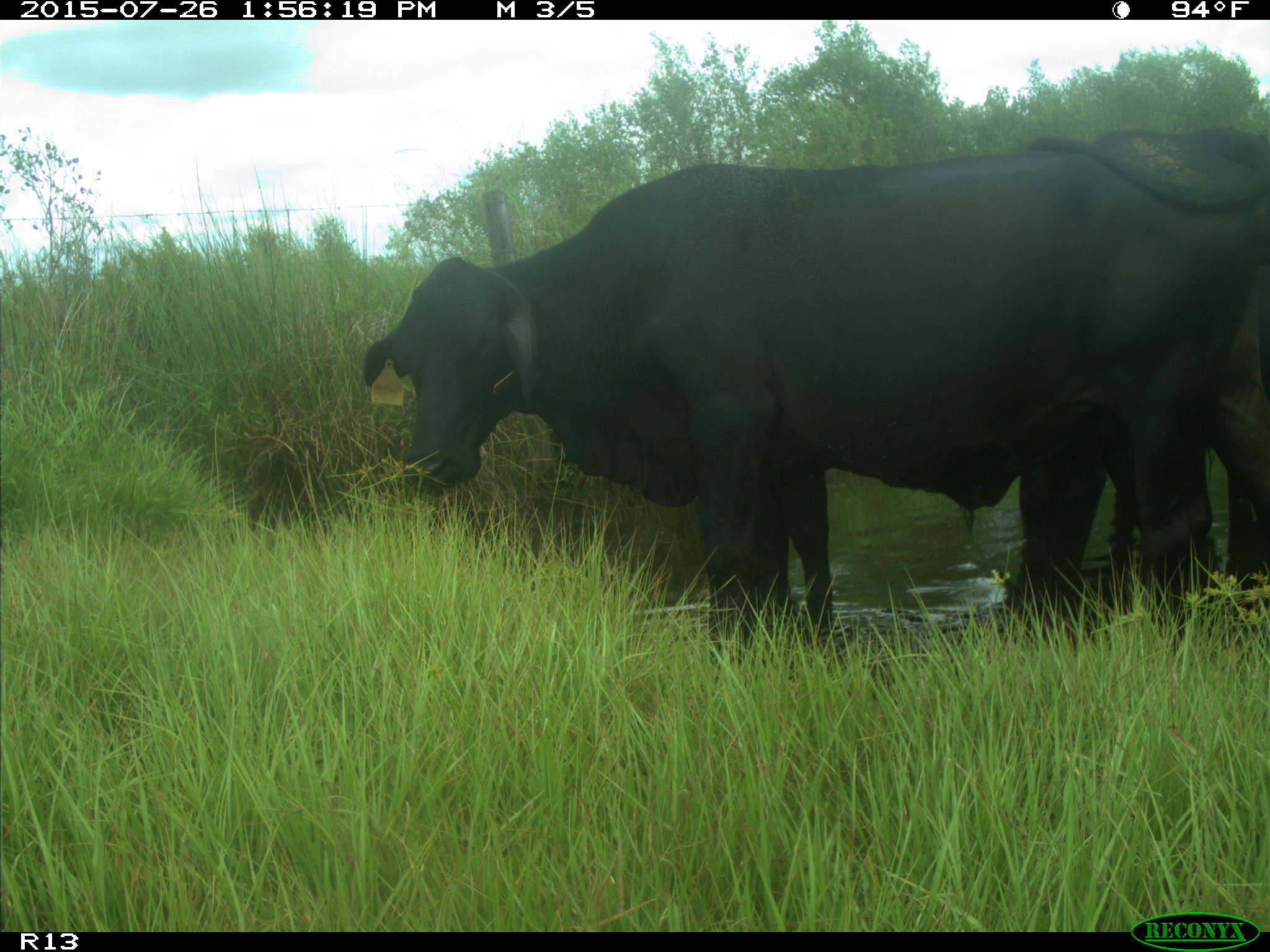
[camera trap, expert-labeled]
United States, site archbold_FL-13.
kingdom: Animalia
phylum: Chordata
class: Mammalia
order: Artiodactyla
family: Bovidae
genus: Bos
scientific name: Bos taurus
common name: domestic cow